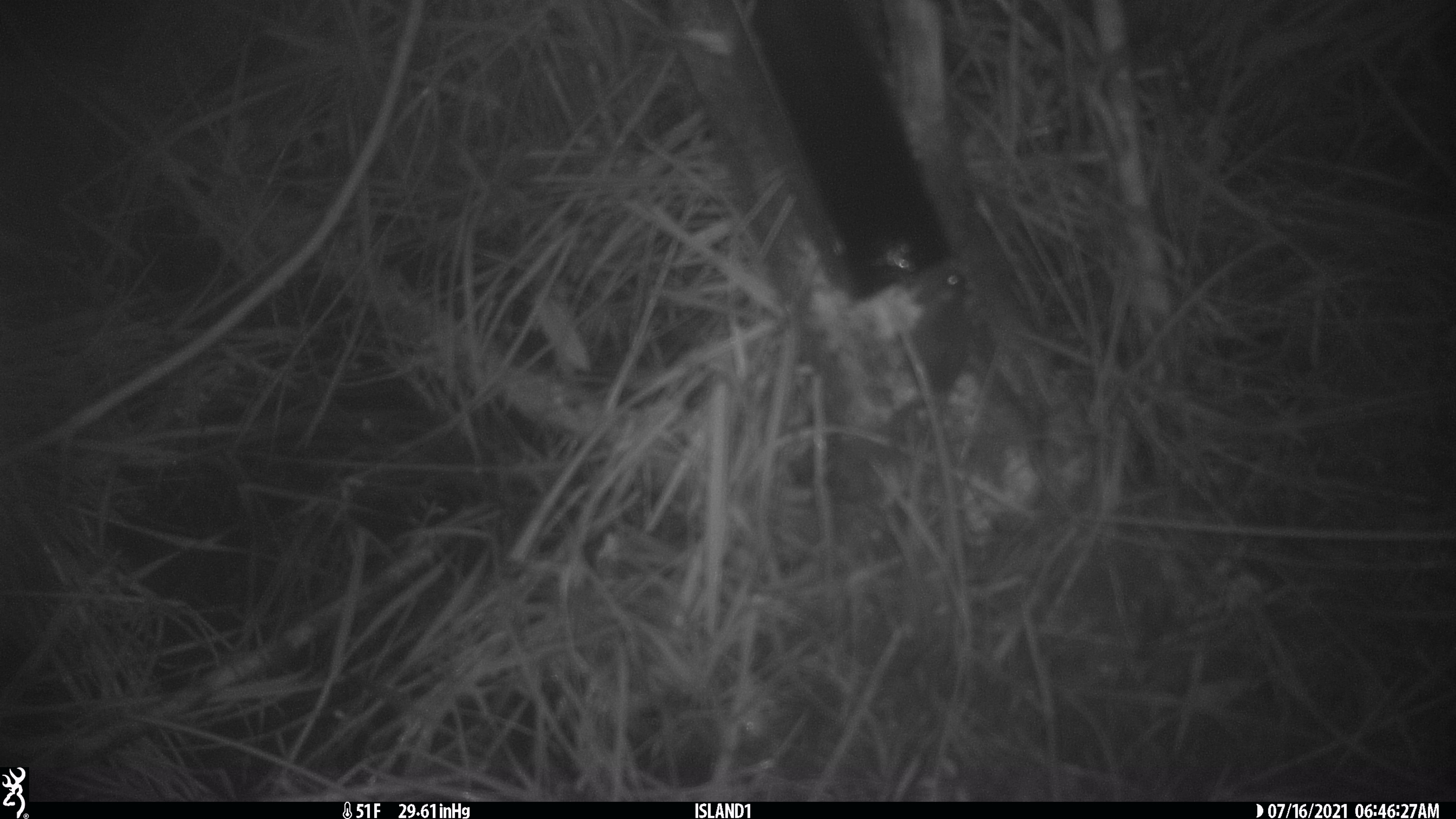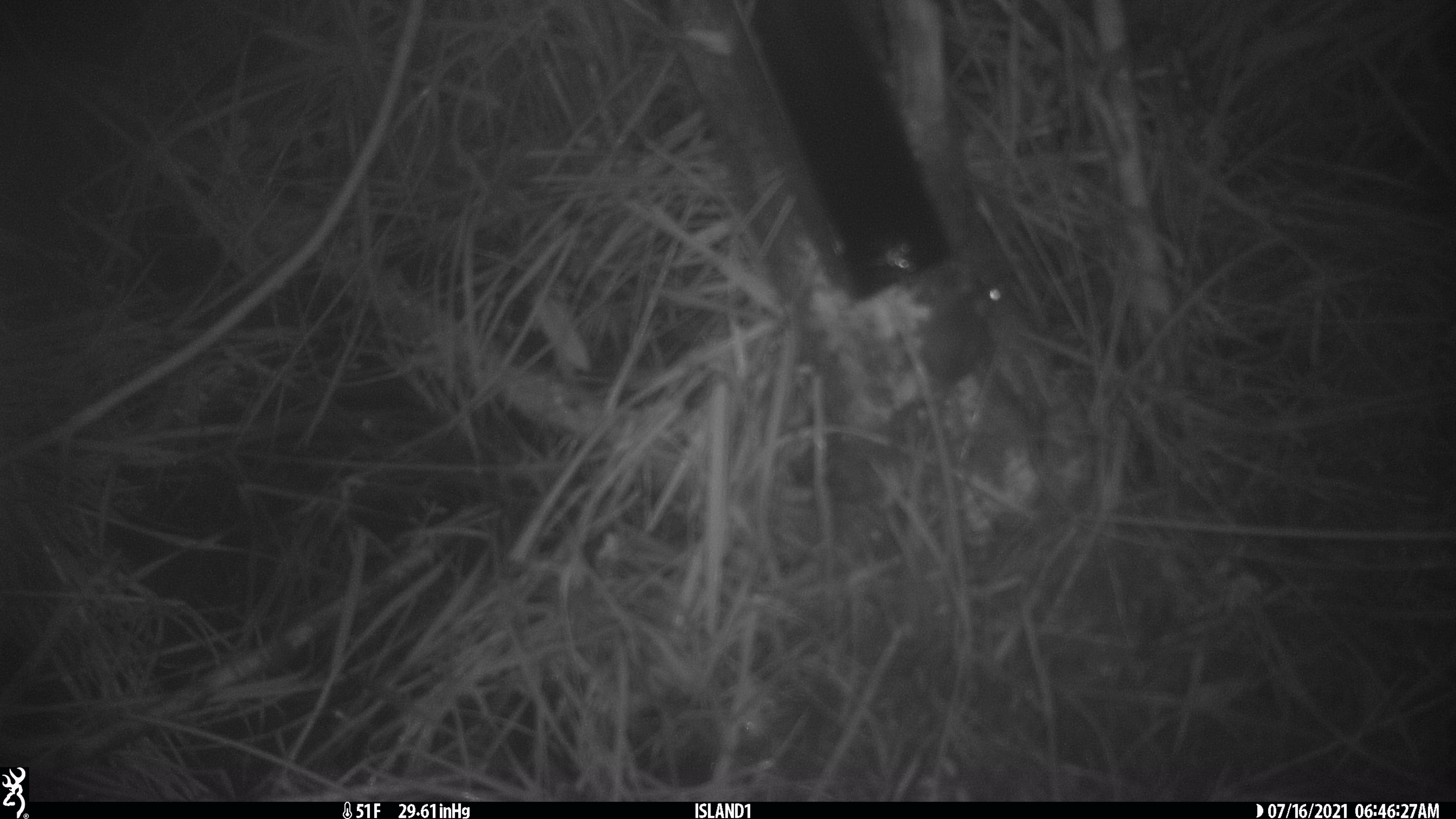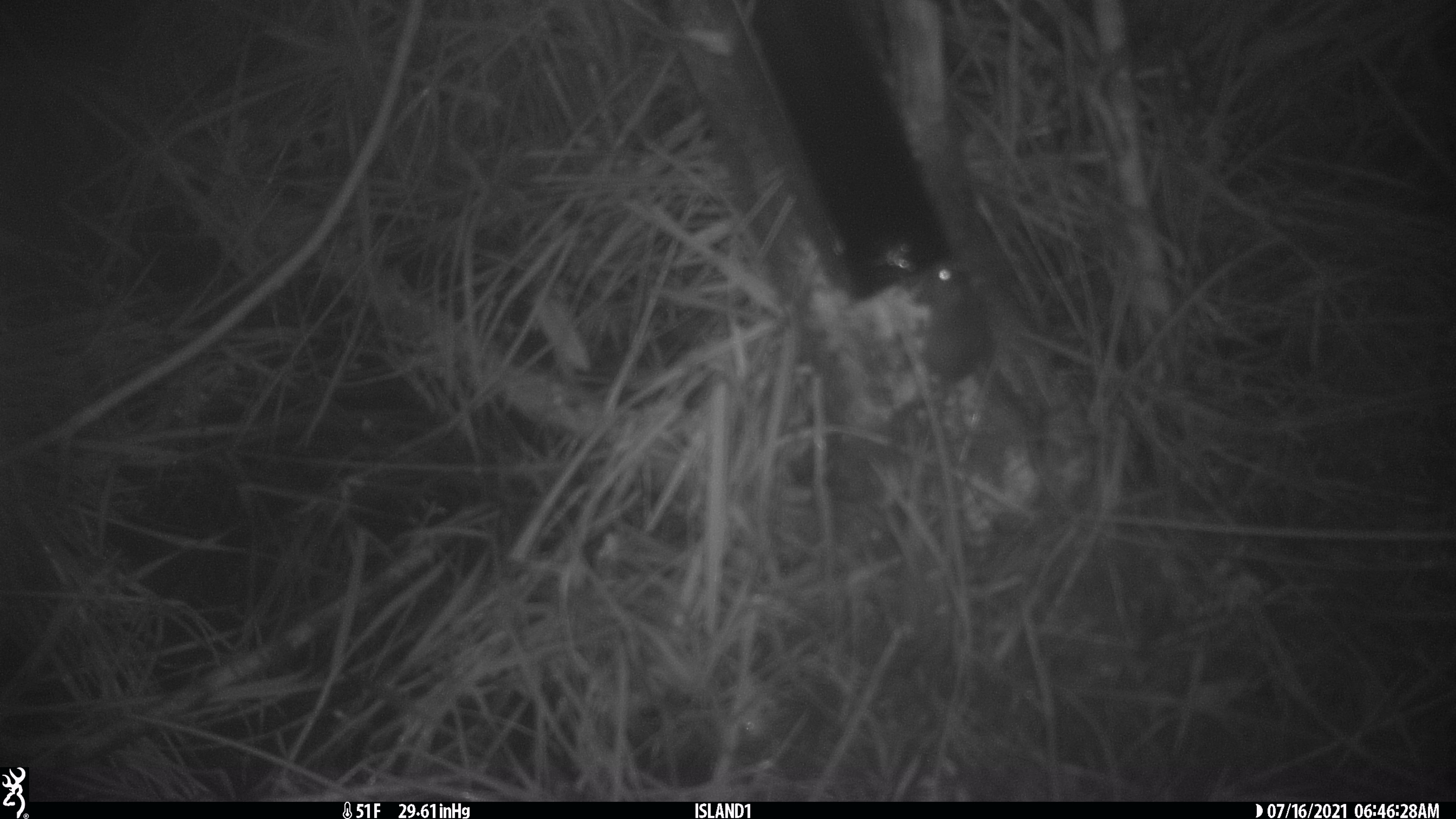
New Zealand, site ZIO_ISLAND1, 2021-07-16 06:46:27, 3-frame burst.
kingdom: Animalia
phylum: Chordata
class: Mammalia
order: Rodentia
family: Muridae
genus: Mus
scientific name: Mus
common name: mouse